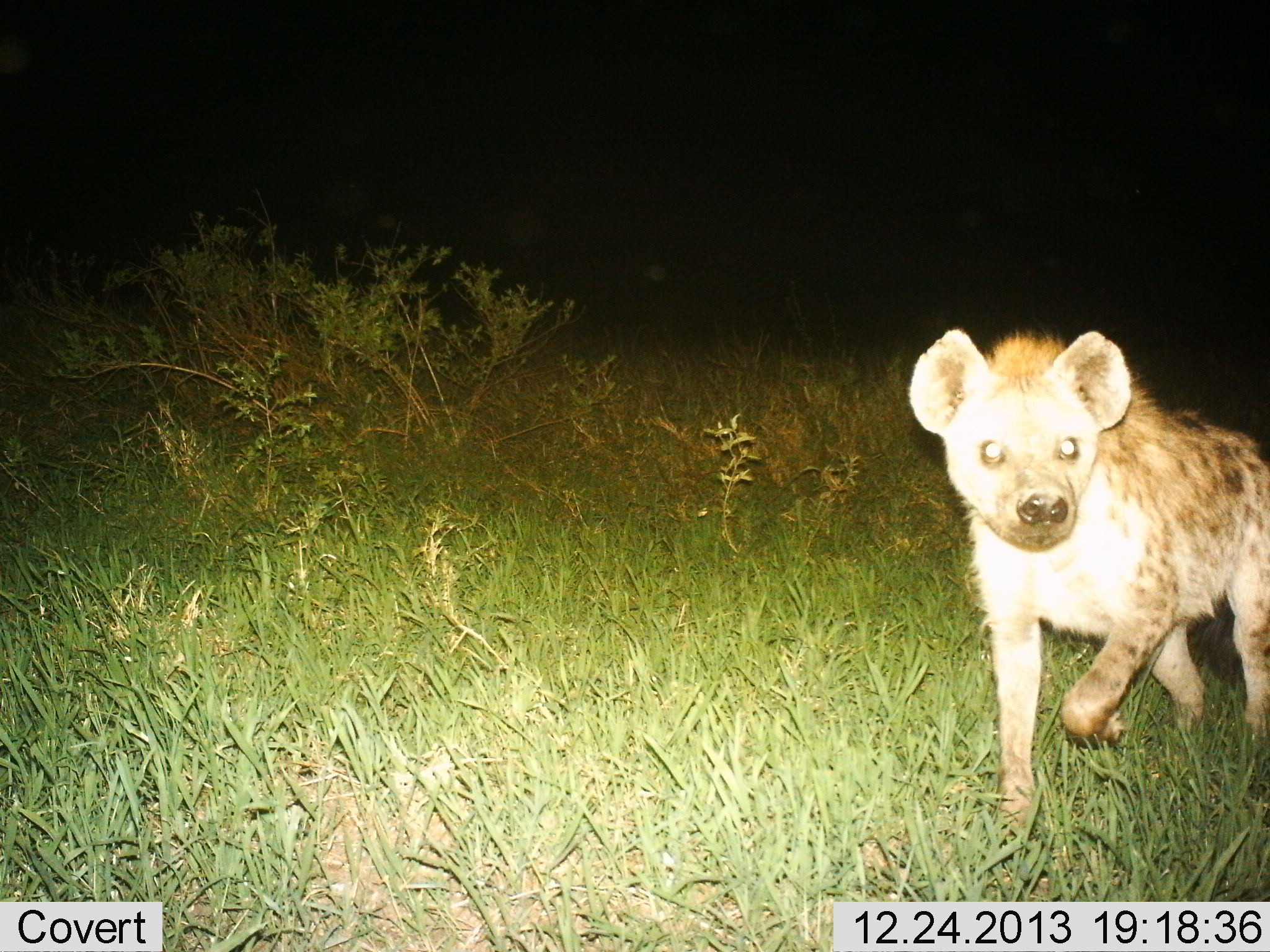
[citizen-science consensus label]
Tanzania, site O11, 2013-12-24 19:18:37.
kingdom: Animalia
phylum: Chordata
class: Mammalia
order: Carnivora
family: Hyaenidae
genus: Crocuta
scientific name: Crocuta crocuta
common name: spotted hyena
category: hyenaspotted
Hyenaspotted (spotted hyena) (Crocuta crocuta), count 1. Behavior (volunteer vote fractions): standing 31%, resting 0%, moving 71%, interacting 5%. Young present (vote fraction): 0%. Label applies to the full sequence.